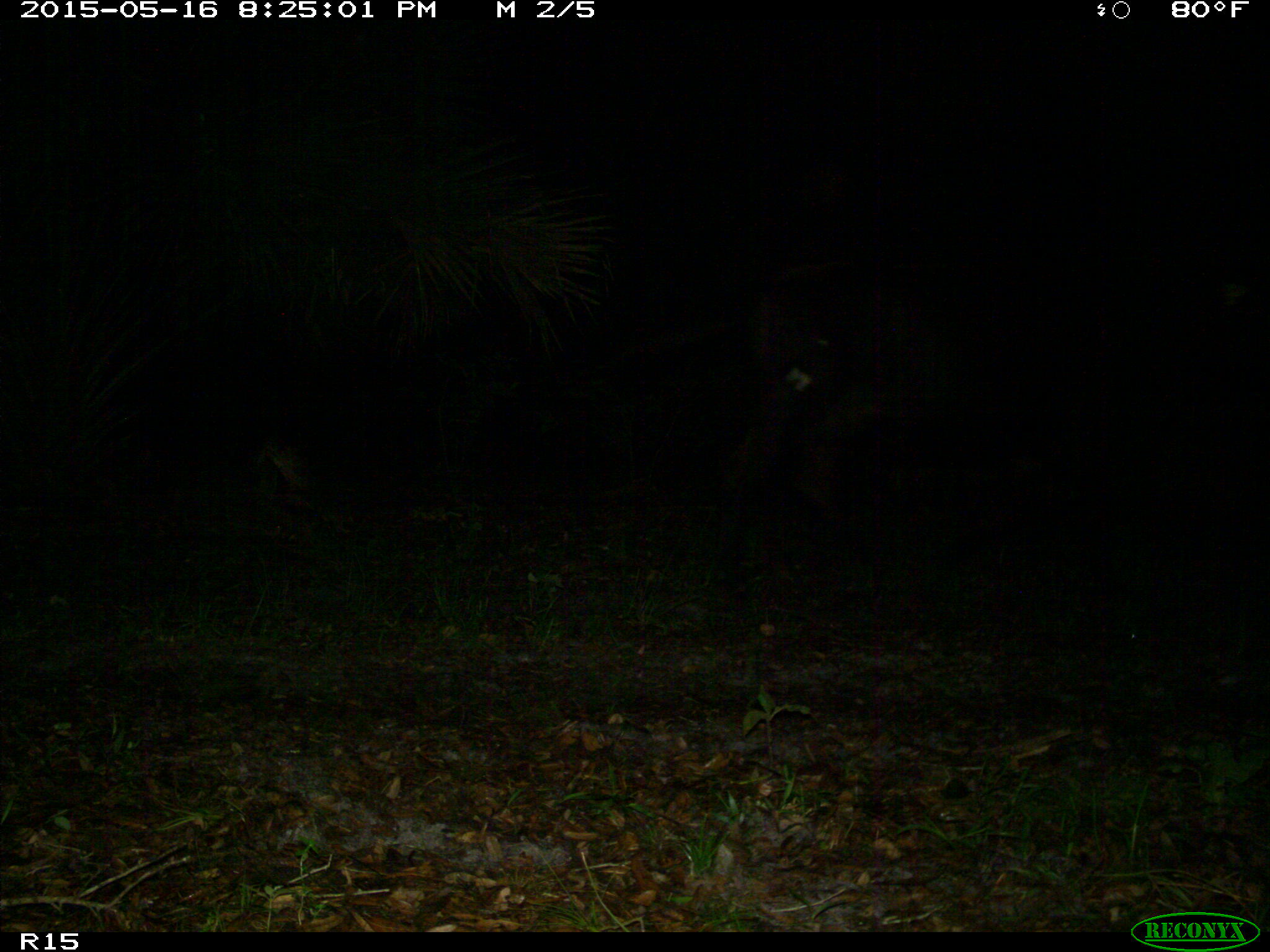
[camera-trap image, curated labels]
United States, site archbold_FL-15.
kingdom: Animalia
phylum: Chordata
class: Mammalia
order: Artiodactyla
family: Bovidae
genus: Bos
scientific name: Bos taurus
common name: domestic cow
Bos taurus (domestic cow).